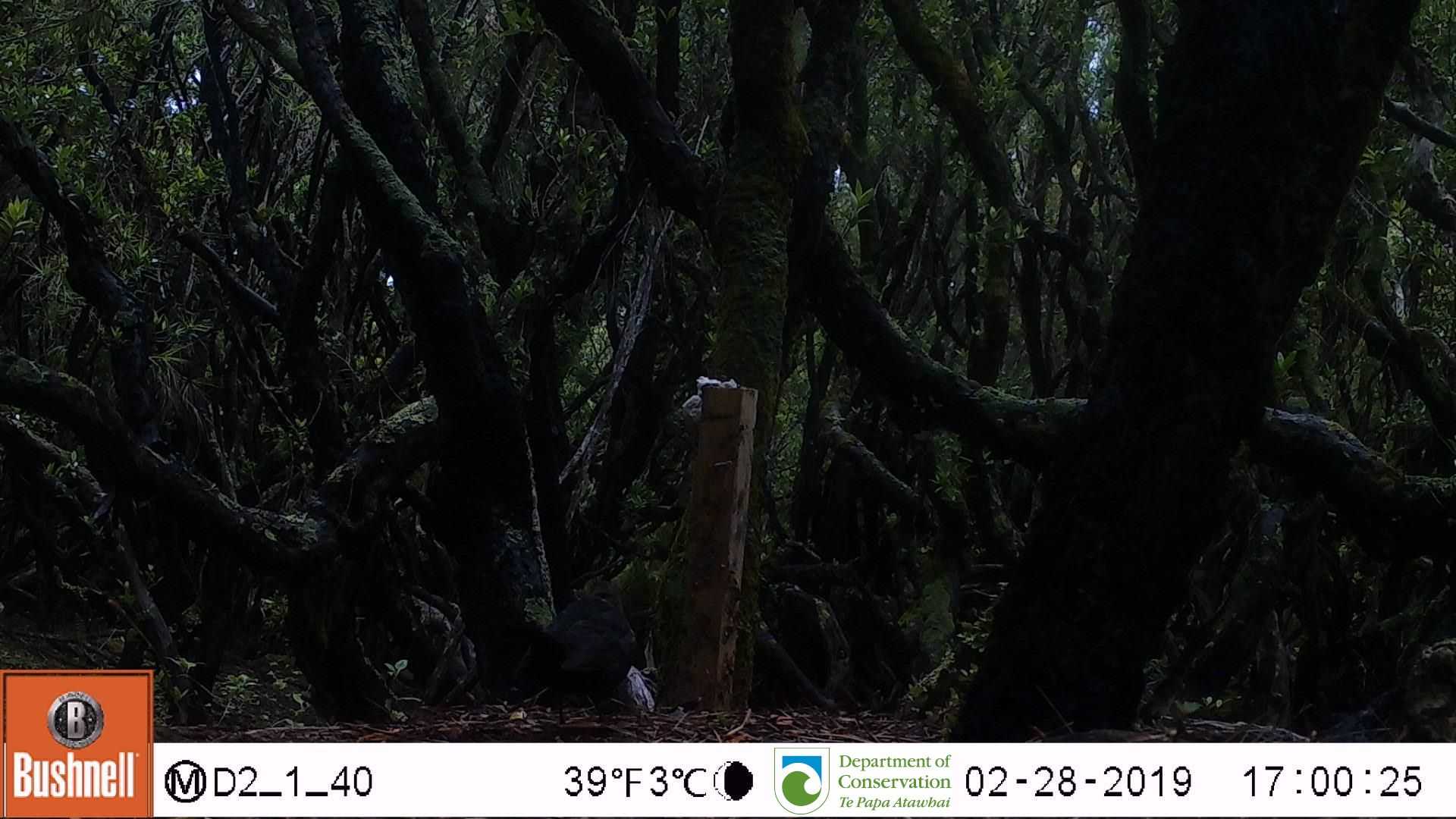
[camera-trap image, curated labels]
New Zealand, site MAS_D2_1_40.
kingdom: Animalia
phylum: Chordata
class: Aves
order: Passeriformes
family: Turdidae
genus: Turdus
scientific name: Turdus merula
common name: eurasian blackbird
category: blackbird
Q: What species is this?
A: Blackbird (eurasian blackbird) (Turdus merula).